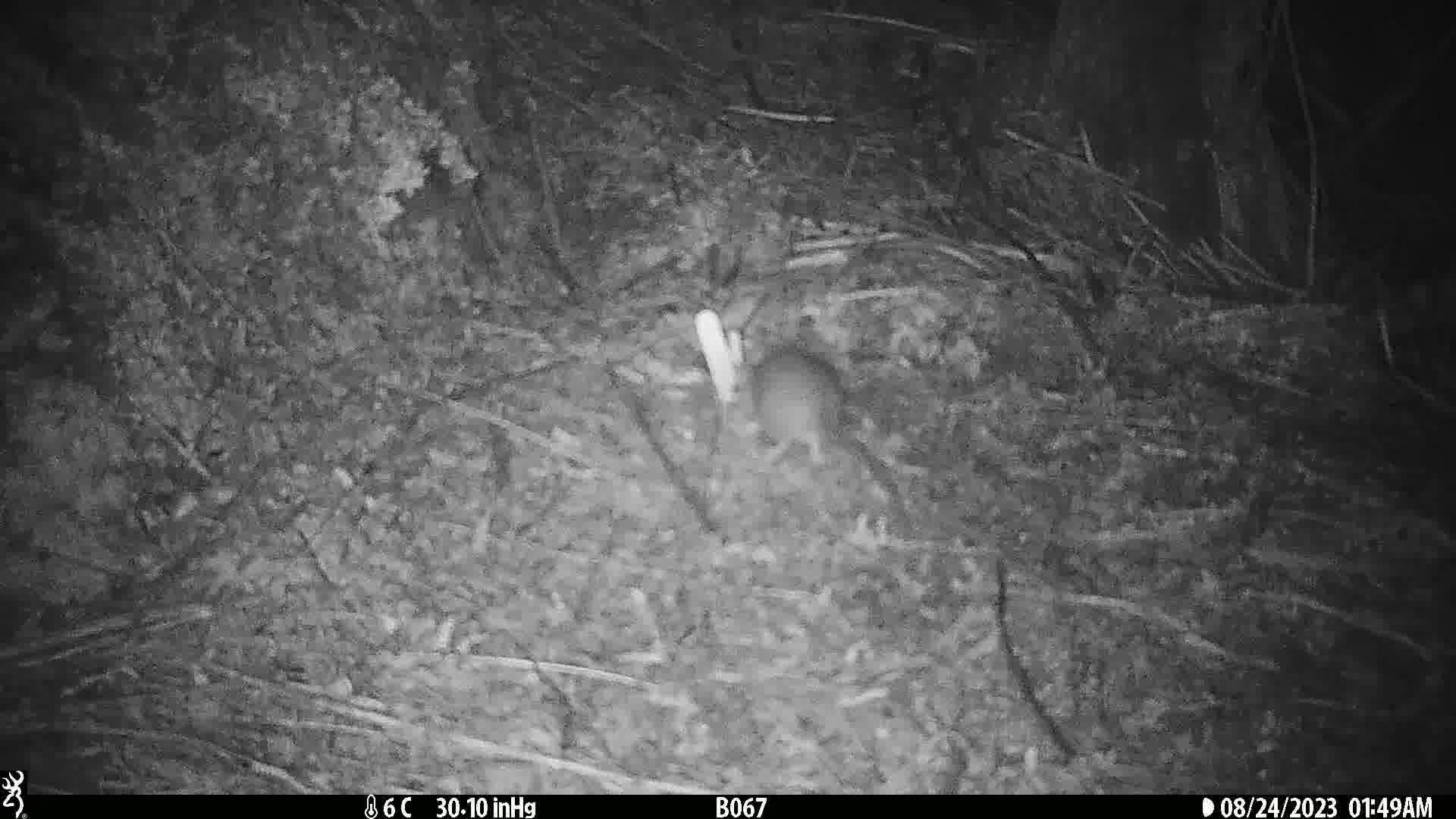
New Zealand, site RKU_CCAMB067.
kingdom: Animalia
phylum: Chordata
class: Mammalia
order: Rodentia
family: Muridae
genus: Rattus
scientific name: Rattus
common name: rat